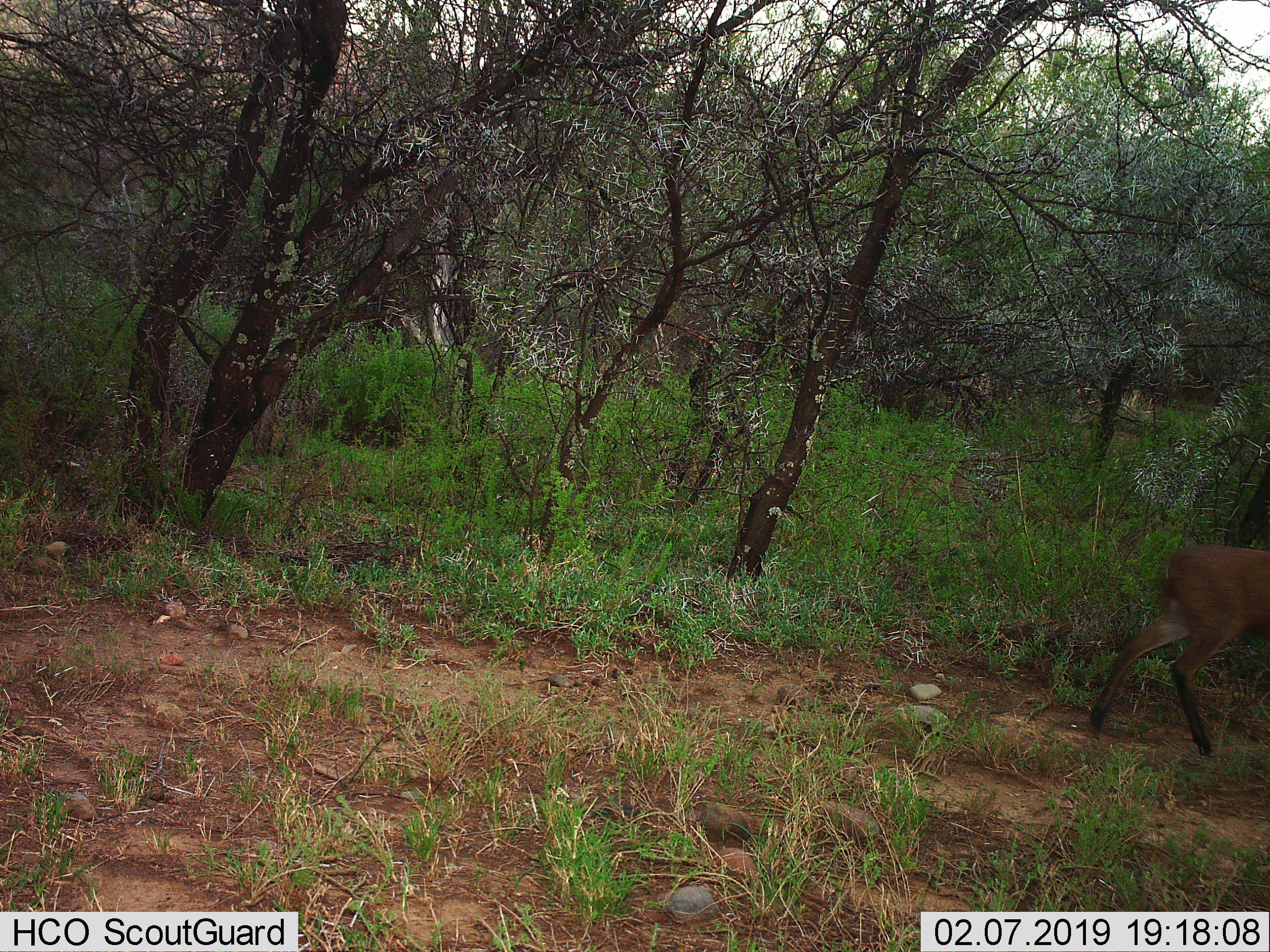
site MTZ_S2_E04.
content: unidentified animal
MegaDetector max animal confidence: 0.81